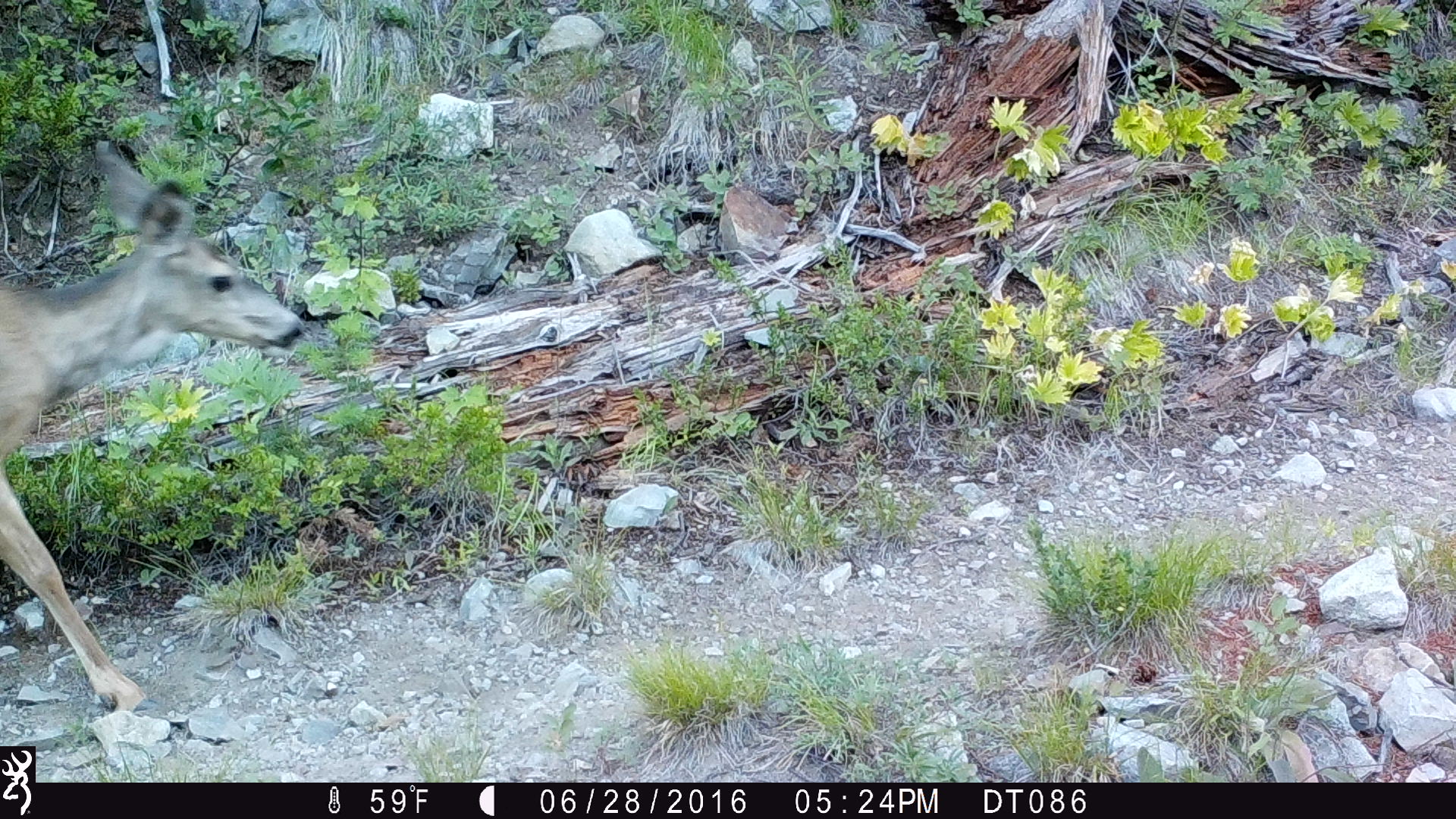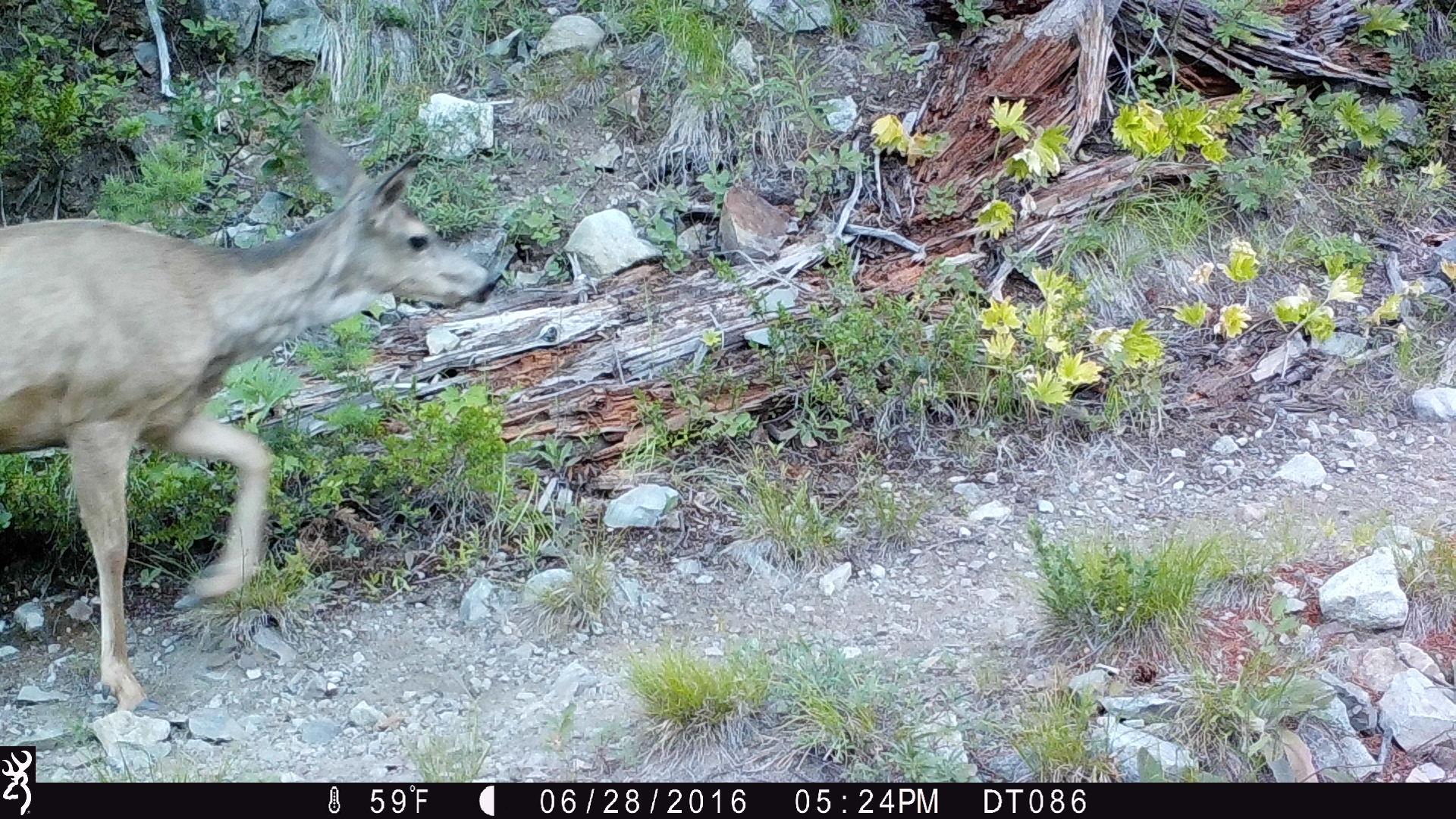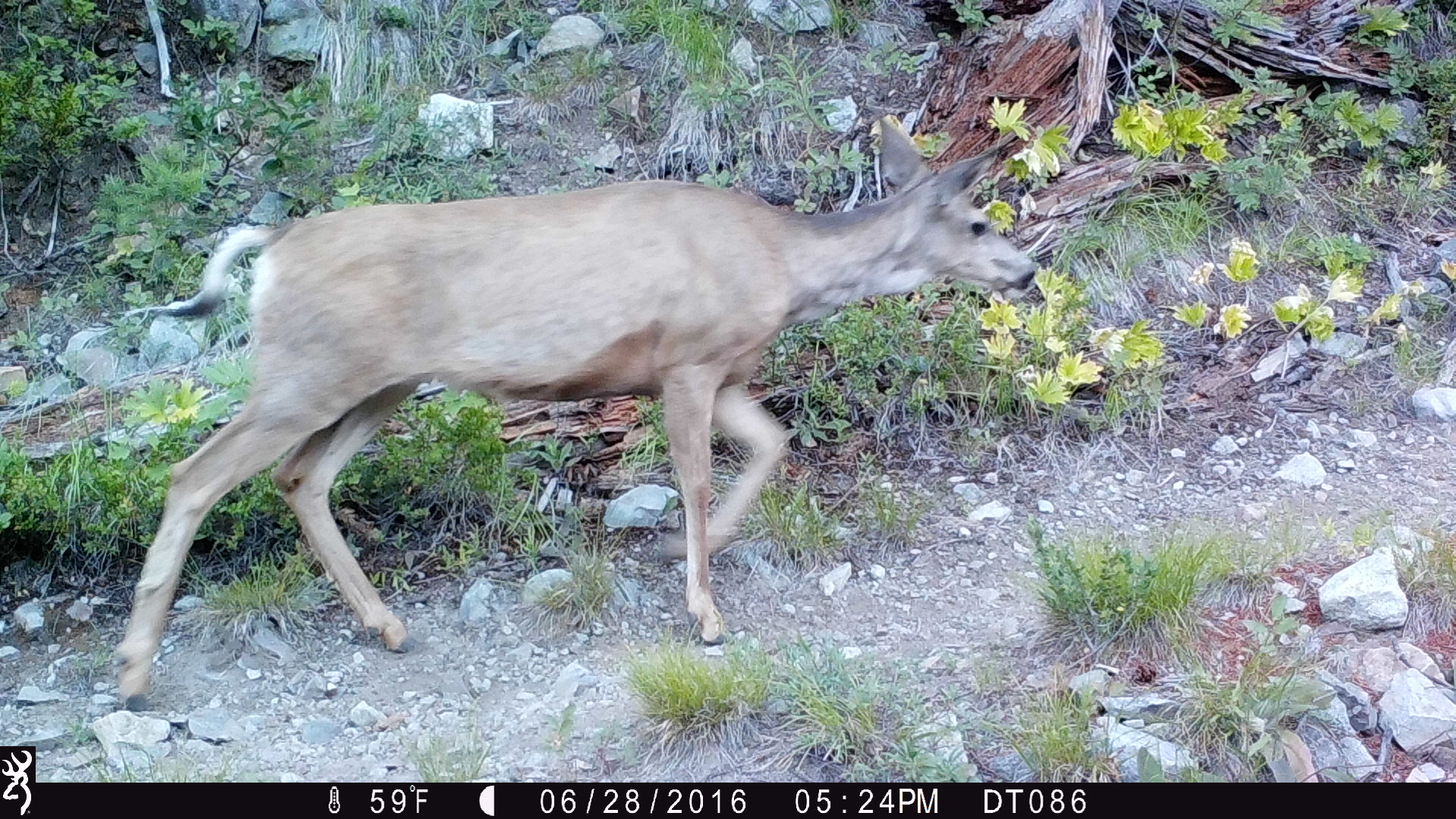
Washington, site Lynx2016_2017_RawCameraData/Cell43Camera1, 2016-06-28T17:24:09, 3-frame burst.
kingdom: Animalia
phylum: Chordata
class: Mammalia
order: Artiodactyla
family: Cervidae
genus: Odocoileus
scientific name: Odocoileus hemionus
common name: mule deer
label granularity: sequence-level